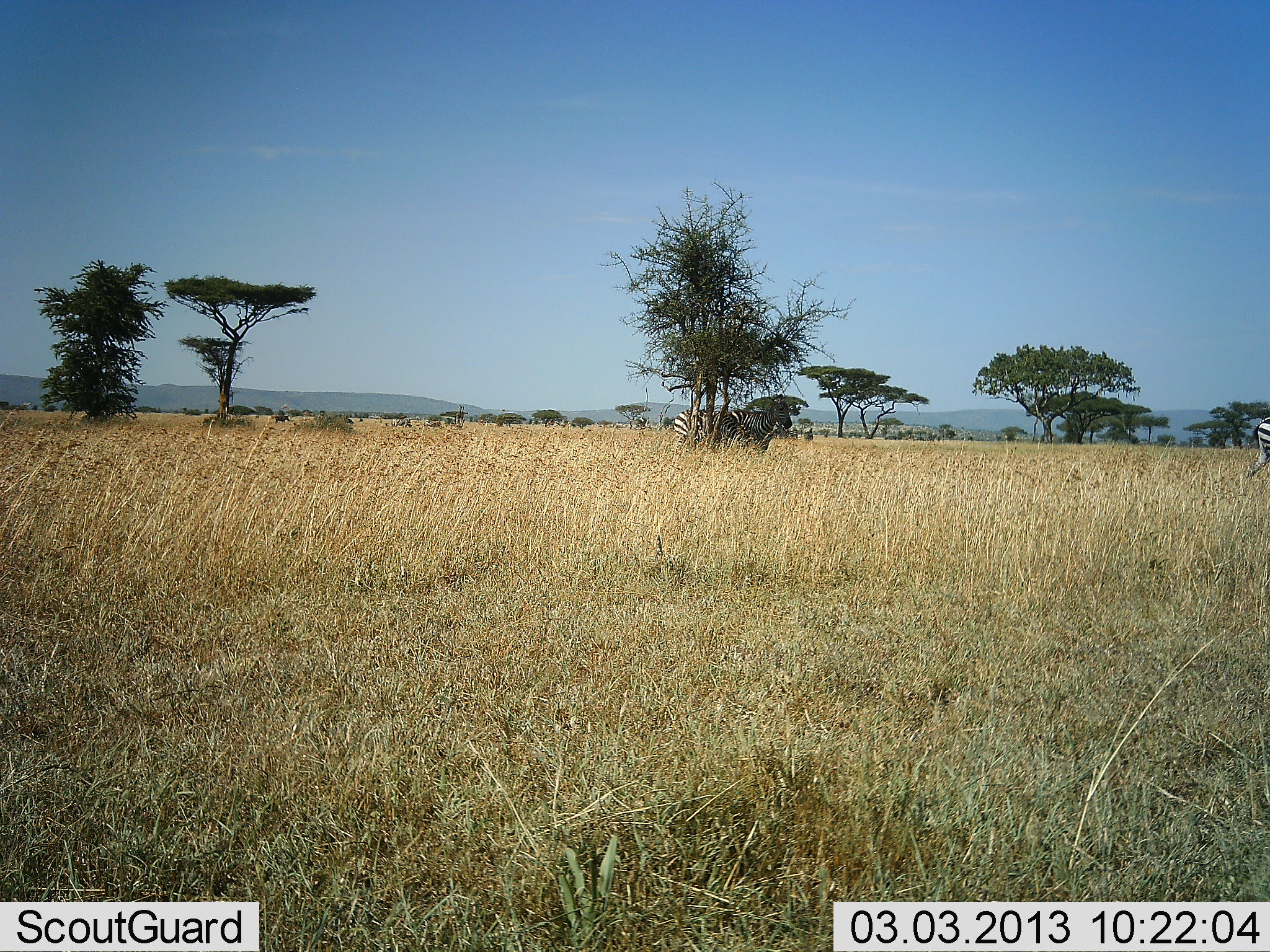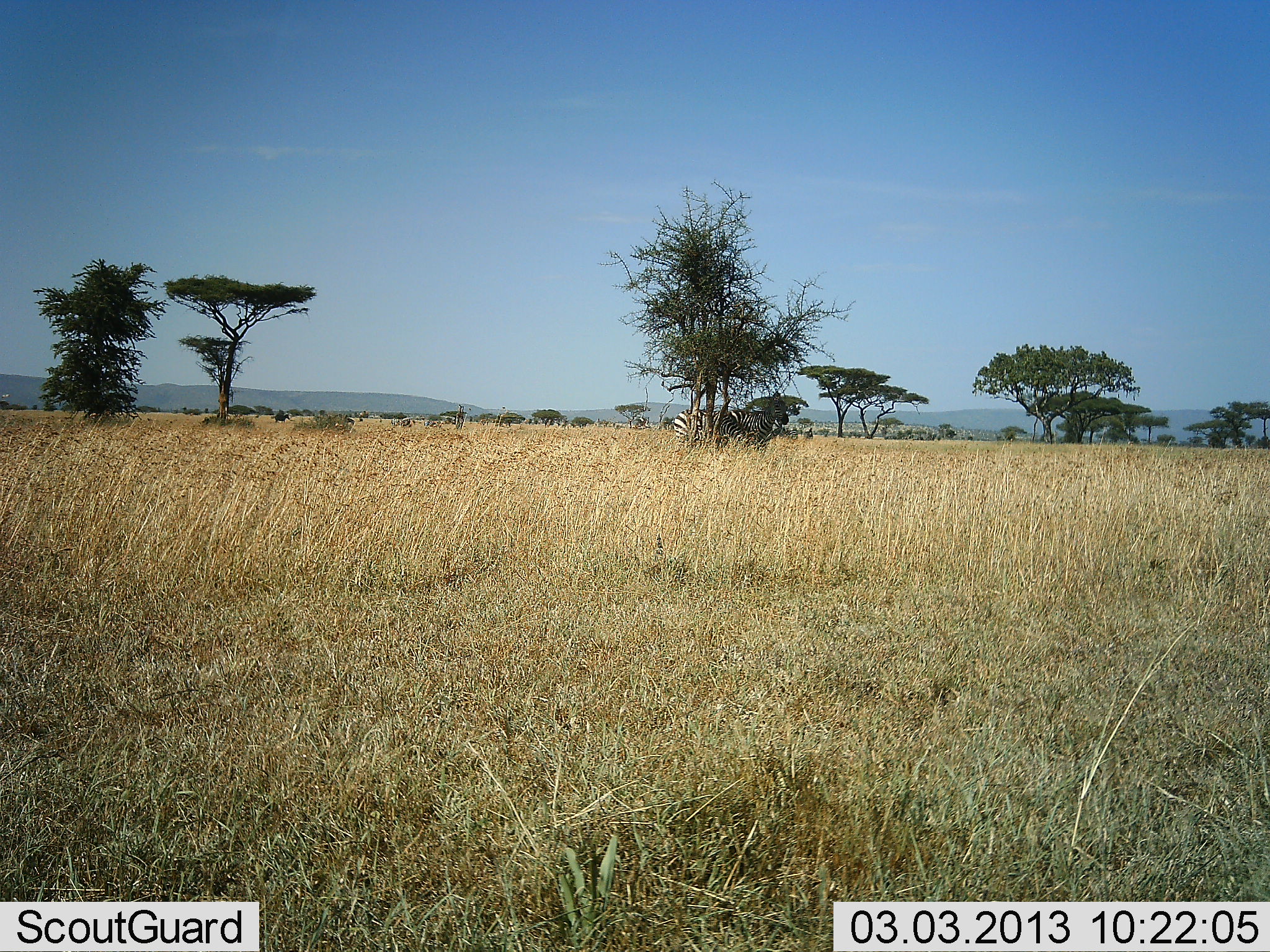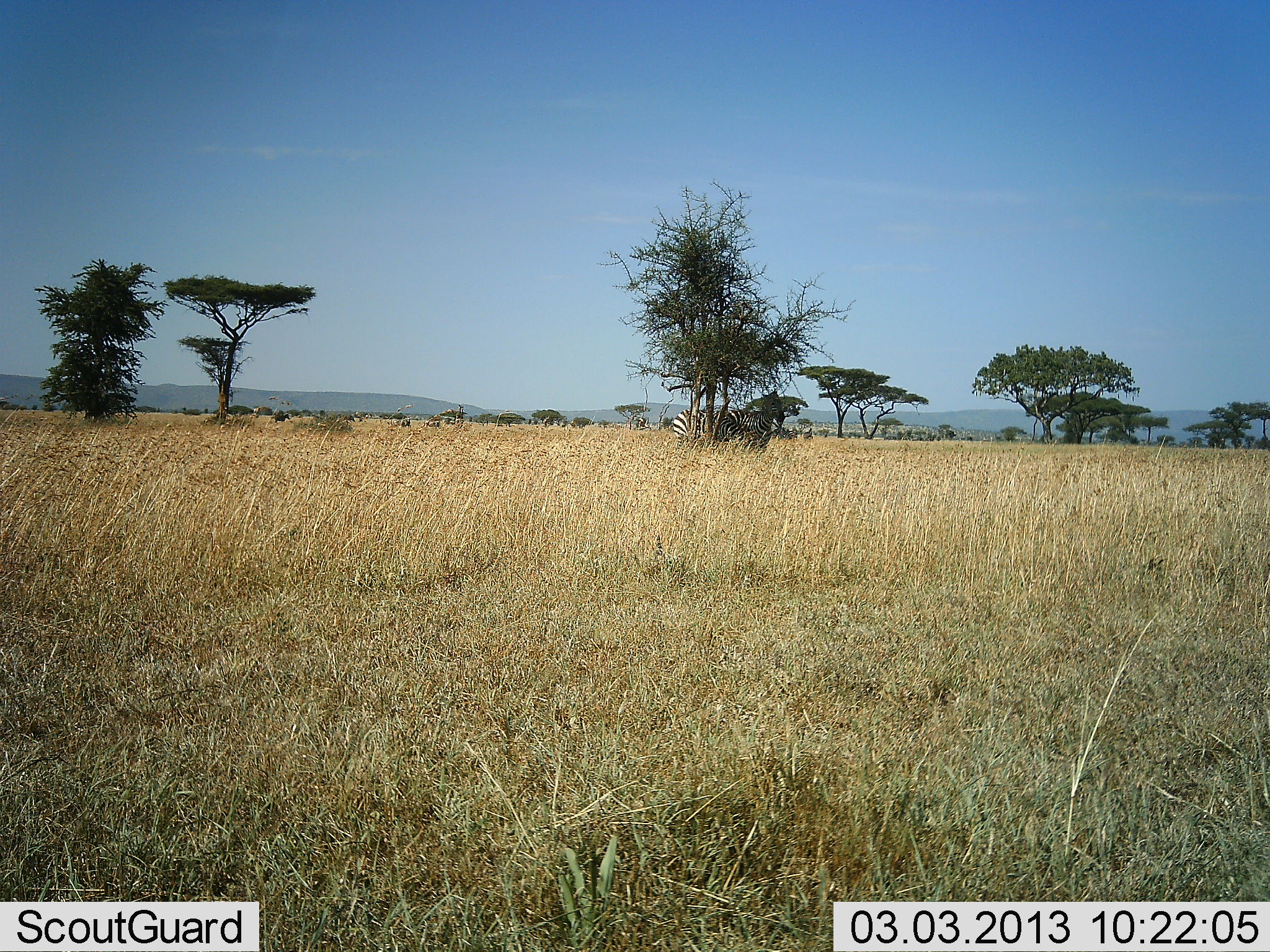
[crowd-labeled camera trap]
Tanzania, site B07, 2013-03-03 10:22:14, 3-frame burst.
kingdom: Animalia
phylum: Chordata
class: Mammalia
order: Perissodactyla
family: Equidae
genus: Equus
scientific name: Equus quagga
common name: plains zebra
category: zebra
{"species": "zebra (plains zebra) (Equus quagga)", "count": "2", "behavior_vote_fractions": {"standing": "94%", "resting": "8%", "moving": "14%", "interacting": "0%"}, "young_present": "0%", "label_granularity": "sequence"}